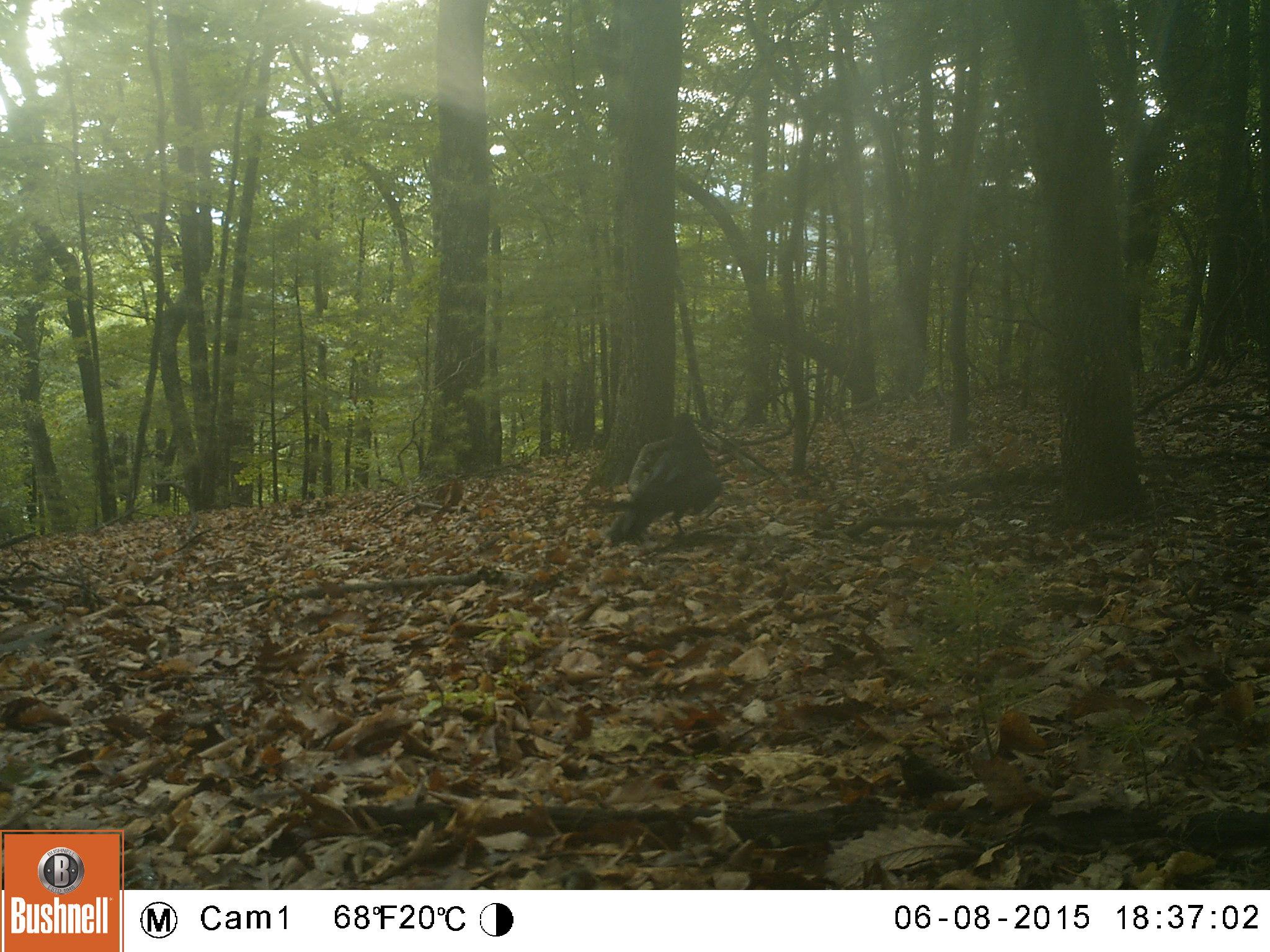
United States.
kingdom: Animalia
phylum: Chordata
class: Aves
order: Passeriformes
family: Corvidae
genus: Corvus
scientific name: Corvus brachyrhynchos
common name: american crow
American Crow (Corvus brachyrhynchos).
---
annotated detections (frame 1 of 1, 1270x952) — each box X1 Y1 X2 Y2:
American Crow: 602 401 730 552